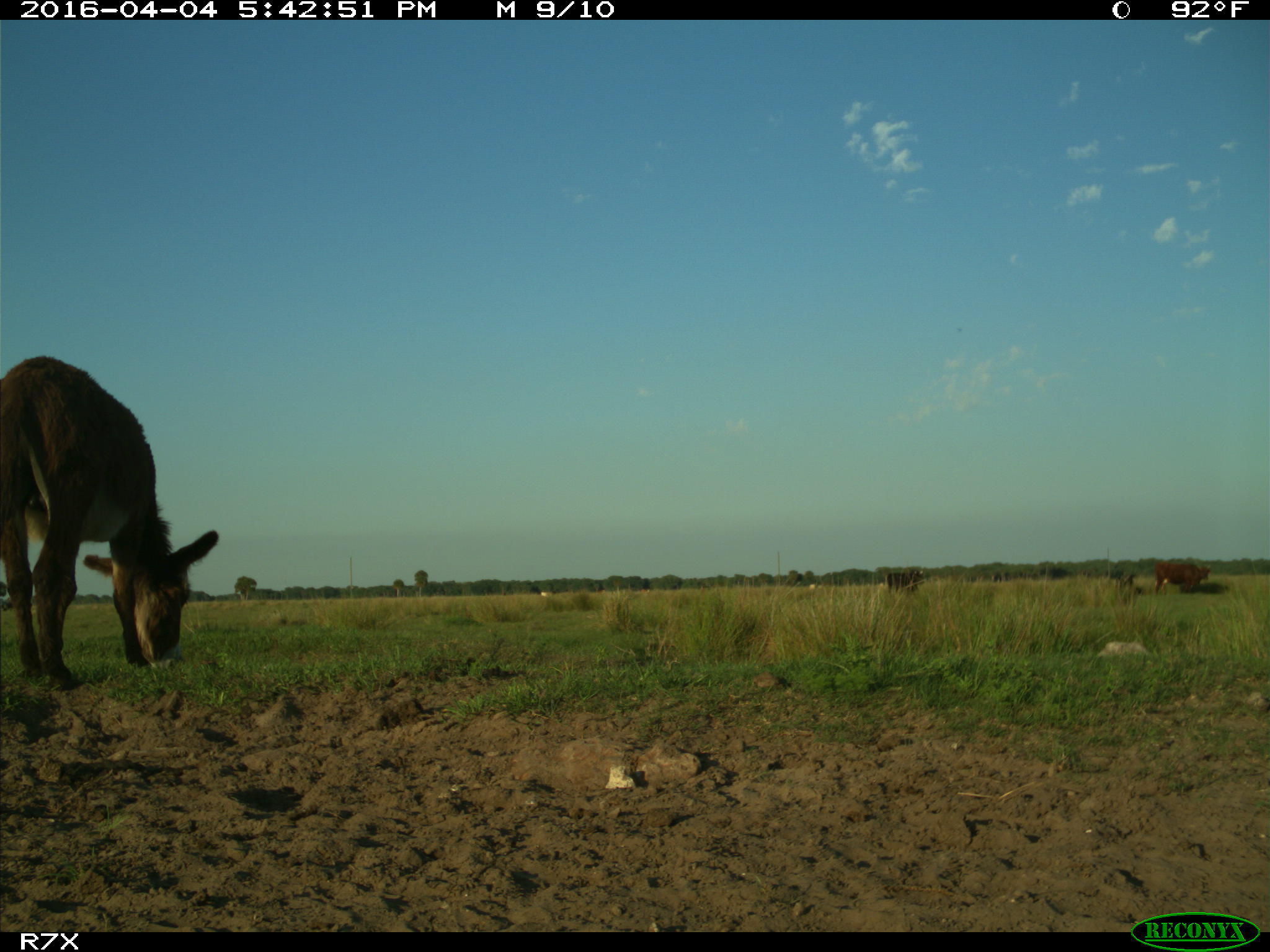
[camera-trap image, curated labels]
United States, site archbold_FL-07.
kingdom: Animalia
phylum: Chordata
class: Mammalia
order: Artiodactyla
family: Bovidae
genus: Bos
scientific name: Bos taurus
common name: domestic cow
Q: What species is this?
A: Bos taurus (domestic cow).